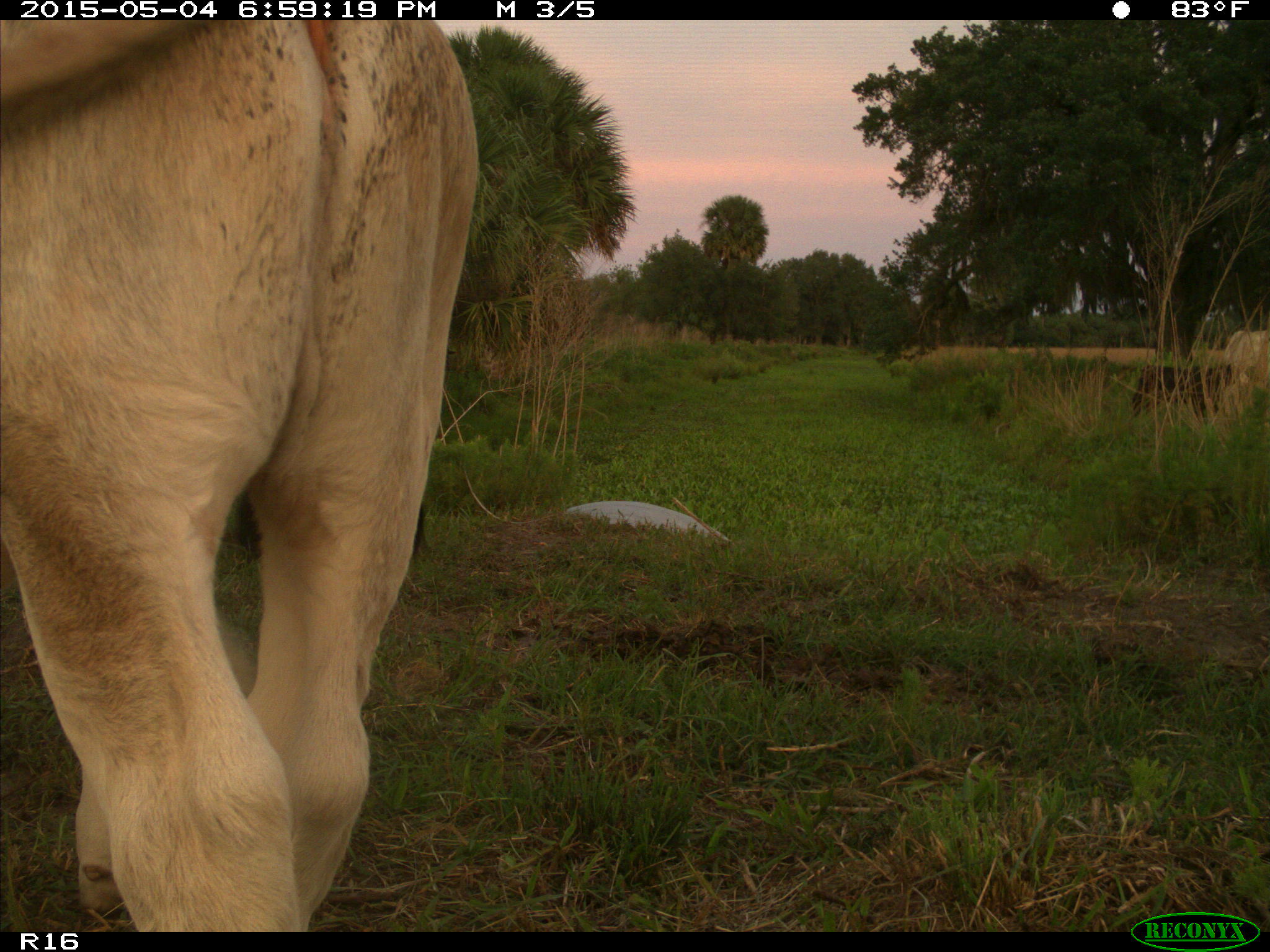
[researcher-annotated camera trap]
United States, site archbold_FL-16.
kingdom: Animalia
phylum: Chordata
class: Mammalia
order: Artiodactyla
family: Bovidae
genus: Bos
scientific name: Bos taurus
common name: domestic cow